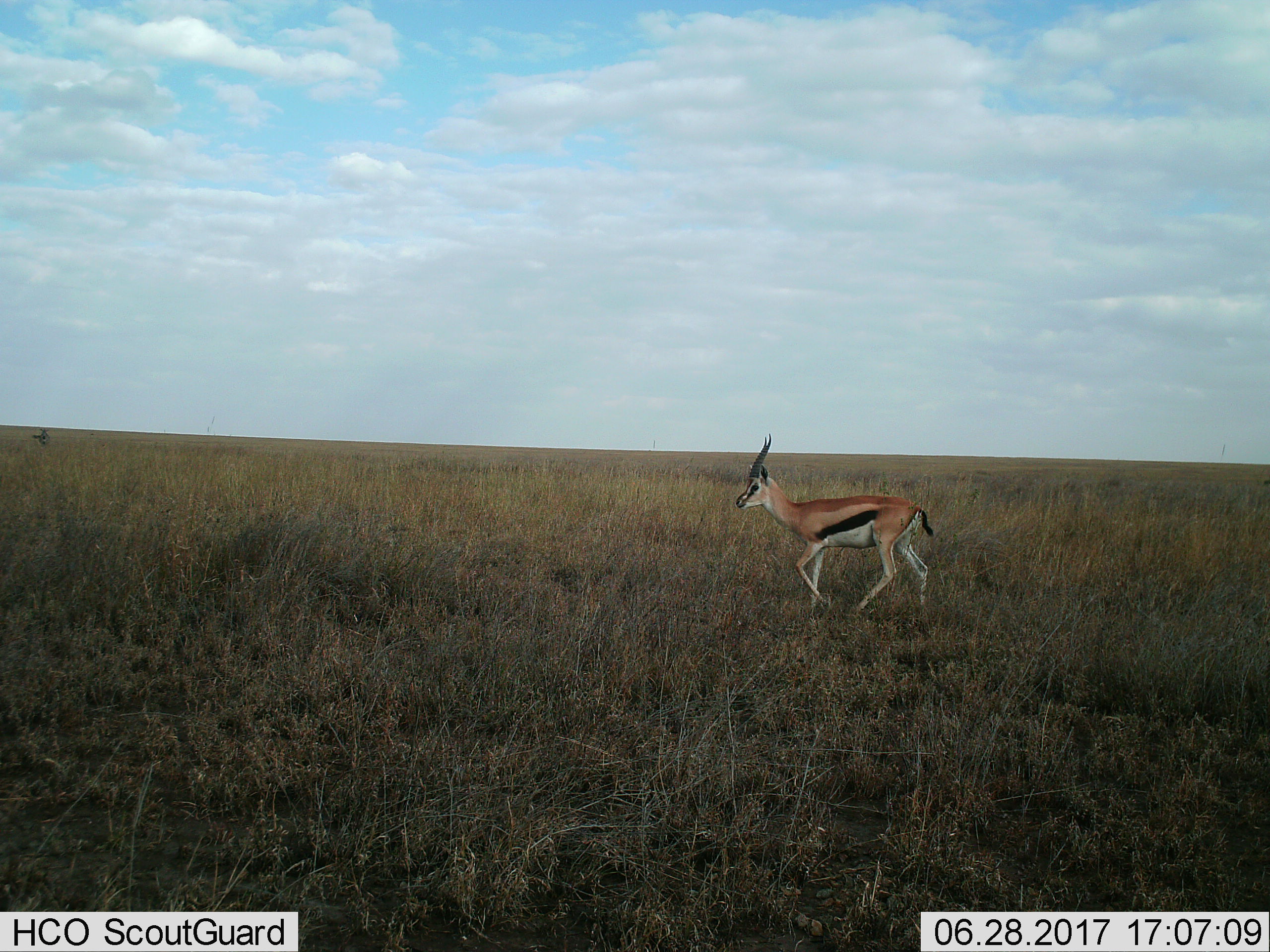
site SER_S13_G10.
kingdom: Animalia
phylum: Chordata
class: Mammalia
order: Artiodactyla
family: Bovidae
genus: Eudorcas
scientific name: Eudorcas thomsonii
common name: thomson's gazelle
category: gazellethomsons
Gazellethomsons (thomson's gazelle) (Eudorcas thomsonii), count 1. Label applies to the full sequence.